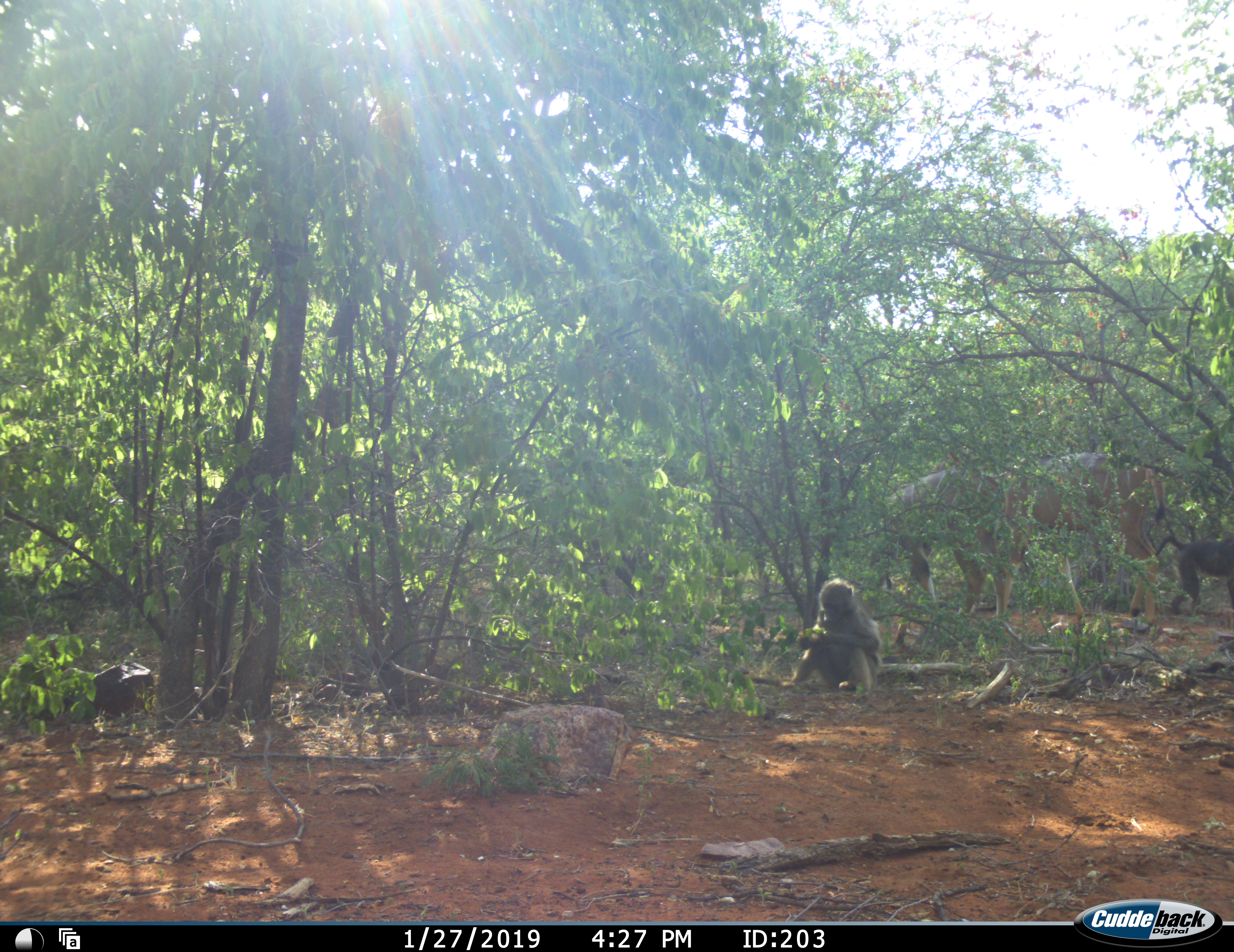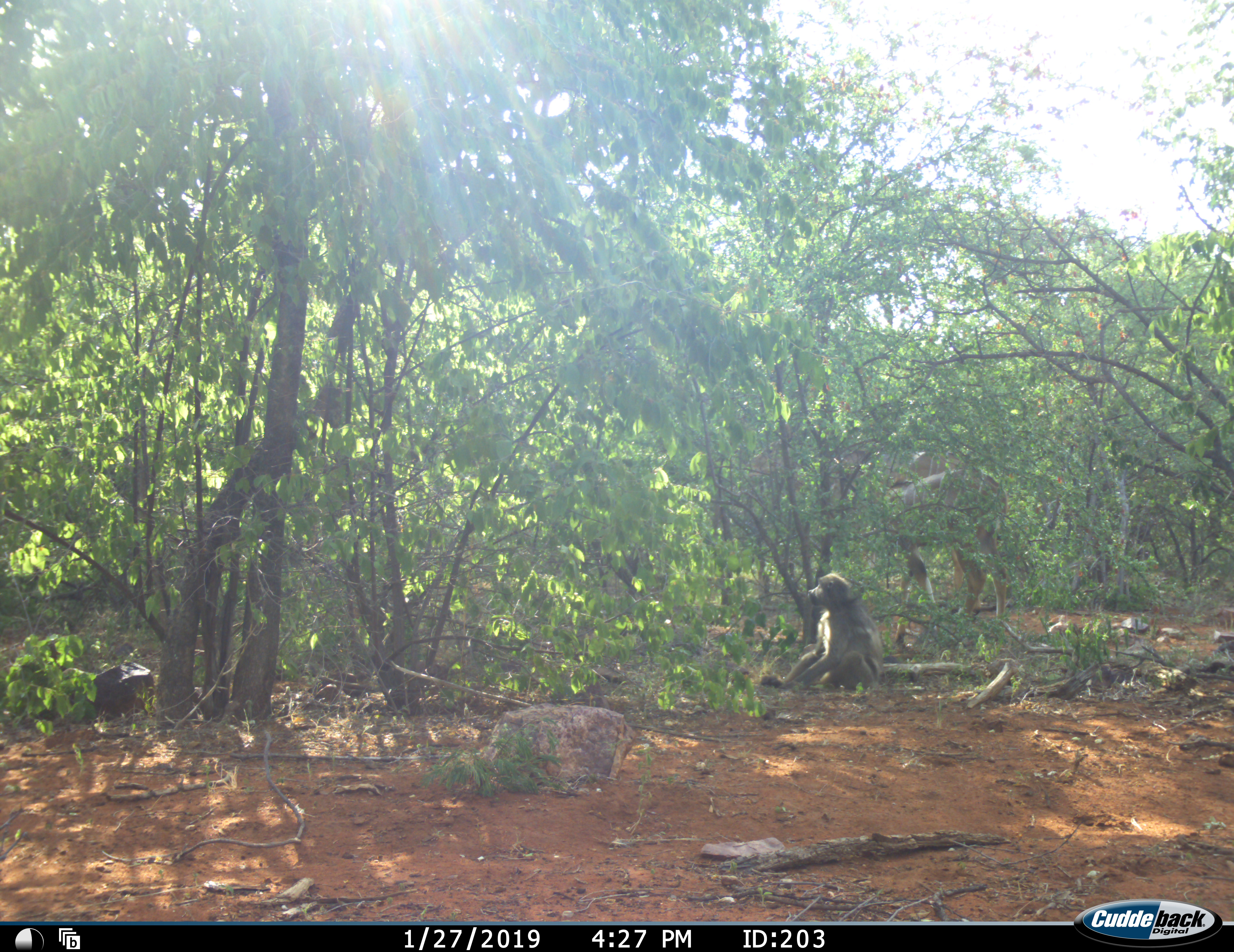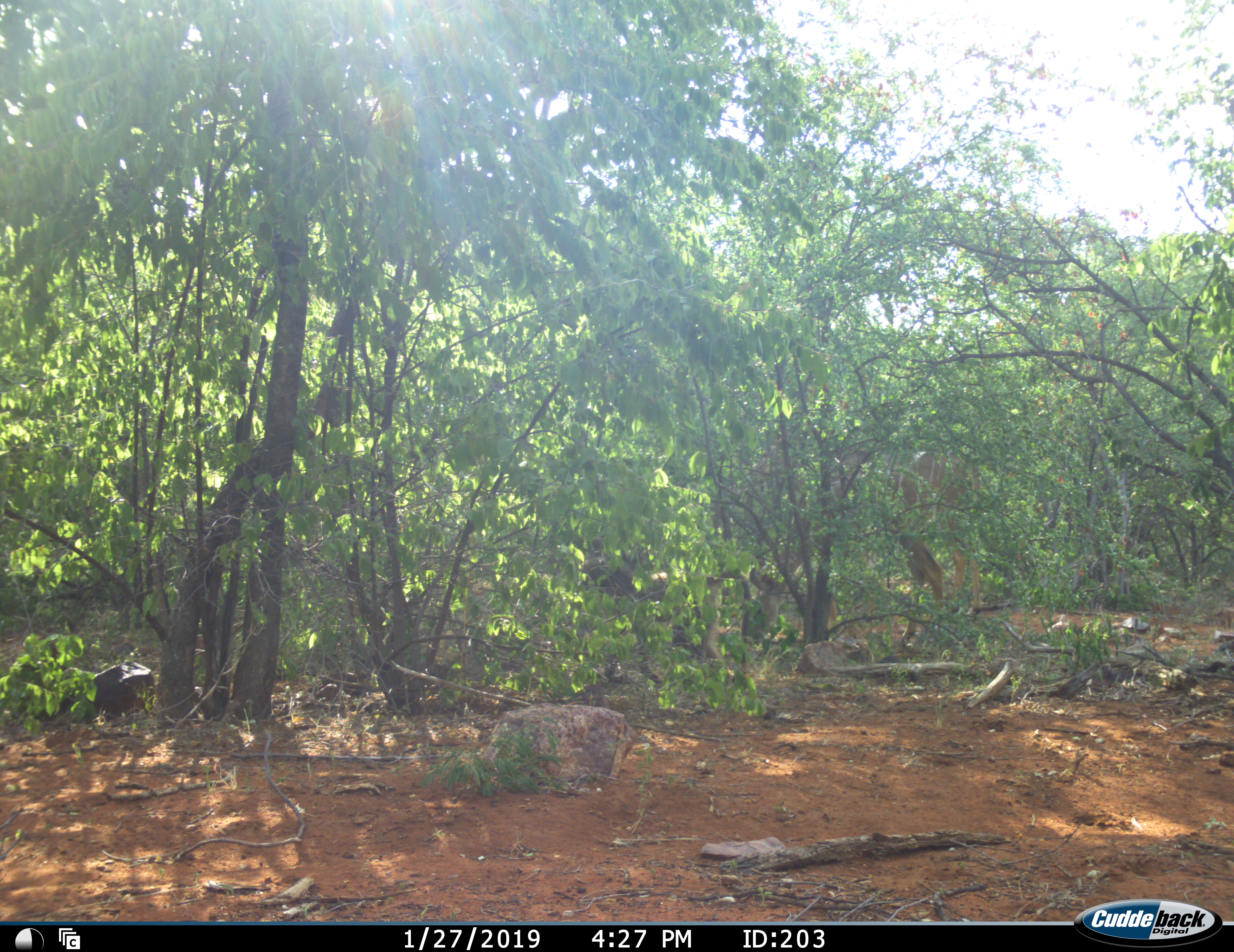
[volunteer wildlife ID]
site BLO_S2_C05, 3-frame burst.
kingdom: Animalia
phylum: Chordata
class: Mammalia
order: Primates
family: Cercopithecidae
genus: Papio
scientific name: Papio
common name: baboon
Baboon (Papio), count 2. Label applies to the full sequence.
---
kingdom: Animalia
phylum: Chordata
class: Mammalia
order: Artiodactyla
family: Bovidae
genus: Tragelaphus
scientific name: Tragelaphus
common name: kudu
Kudu (Tragelaphus), count 2. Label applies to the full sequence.